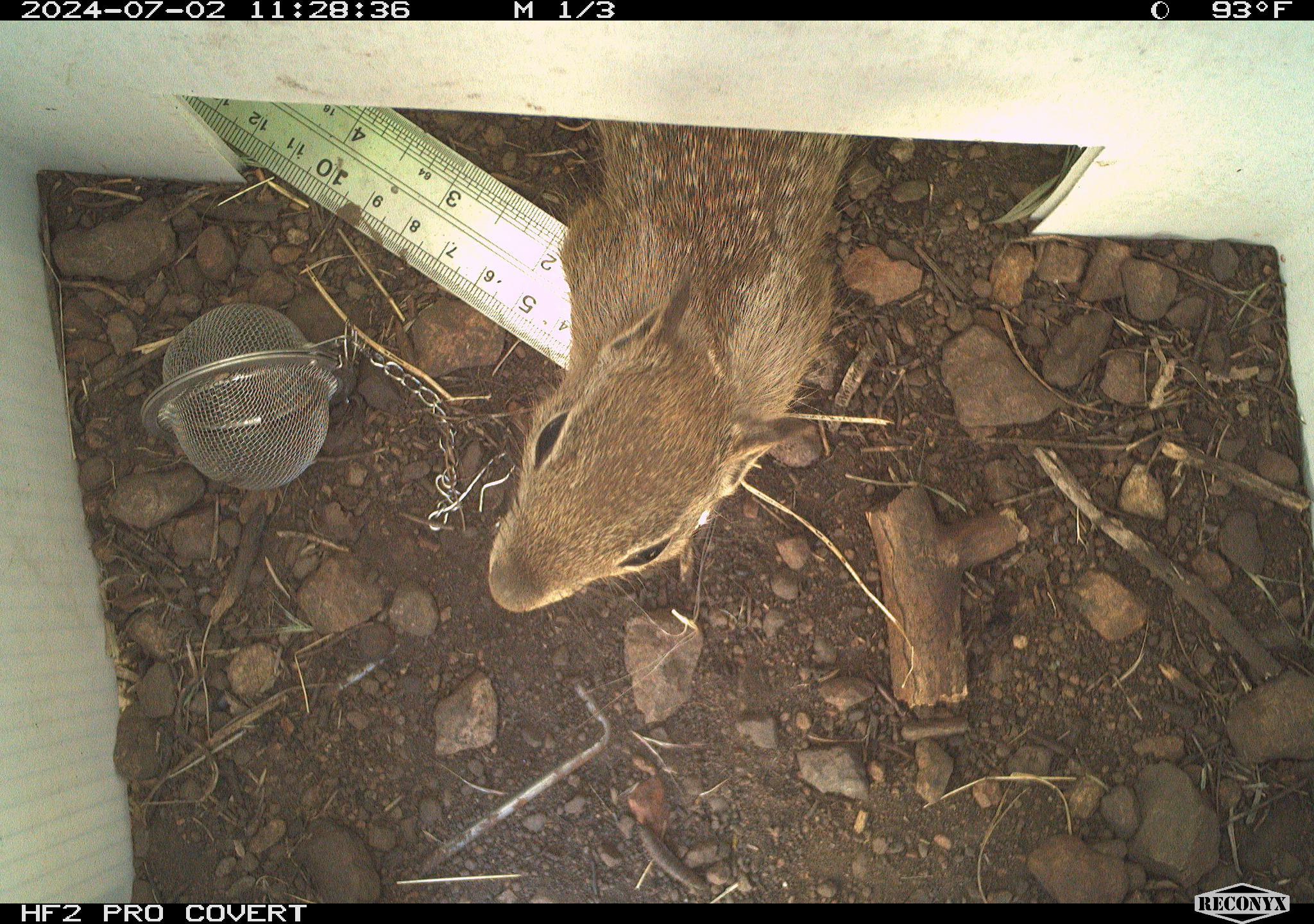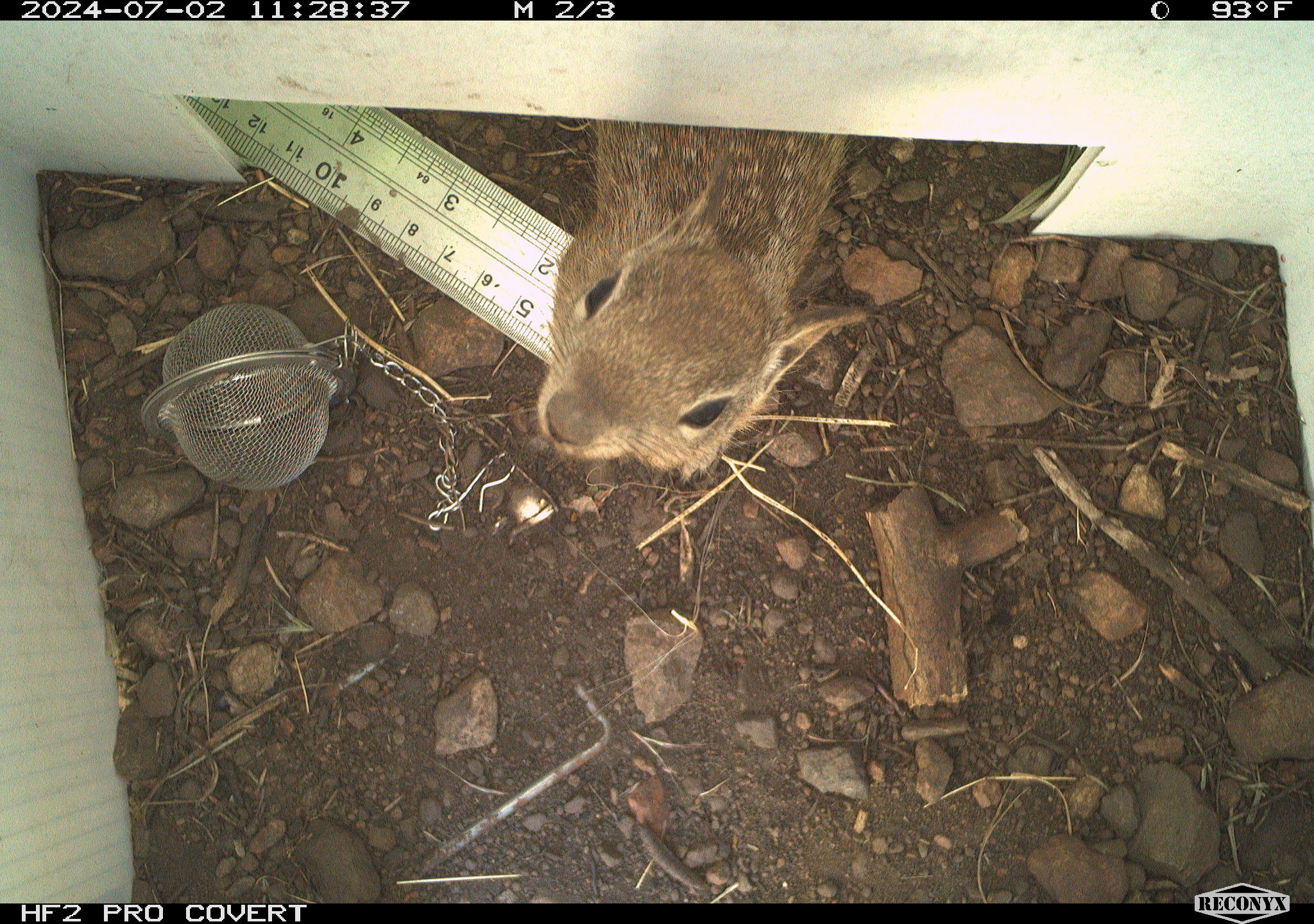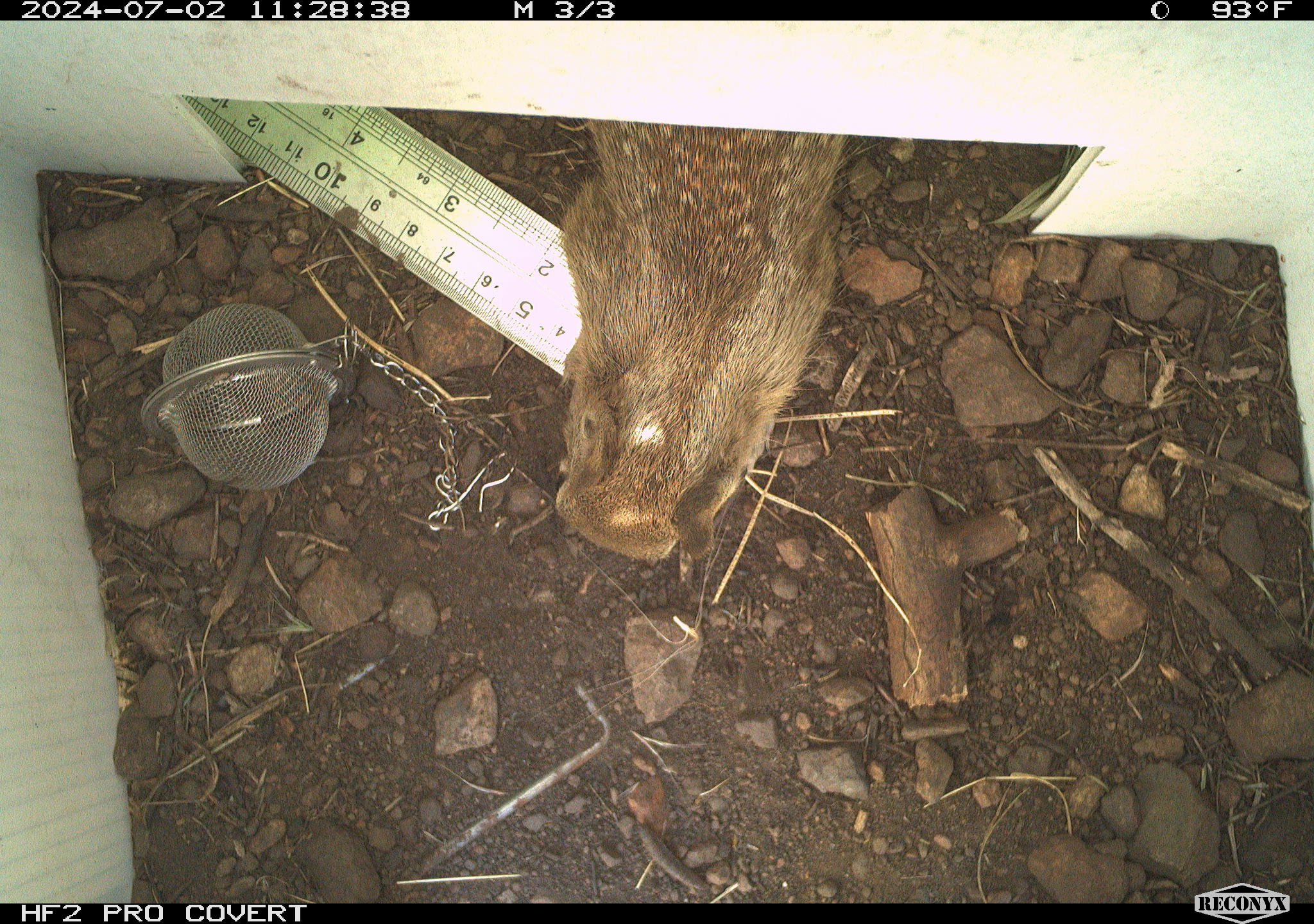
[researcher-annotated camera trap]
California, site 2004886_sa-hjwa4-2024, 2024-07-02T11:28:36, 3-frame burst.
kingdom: Animalia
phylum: Chordata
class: Mammalia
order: Rodentia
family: Sciuridae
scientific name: Sciuridae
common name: squirrels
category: sciuridae family